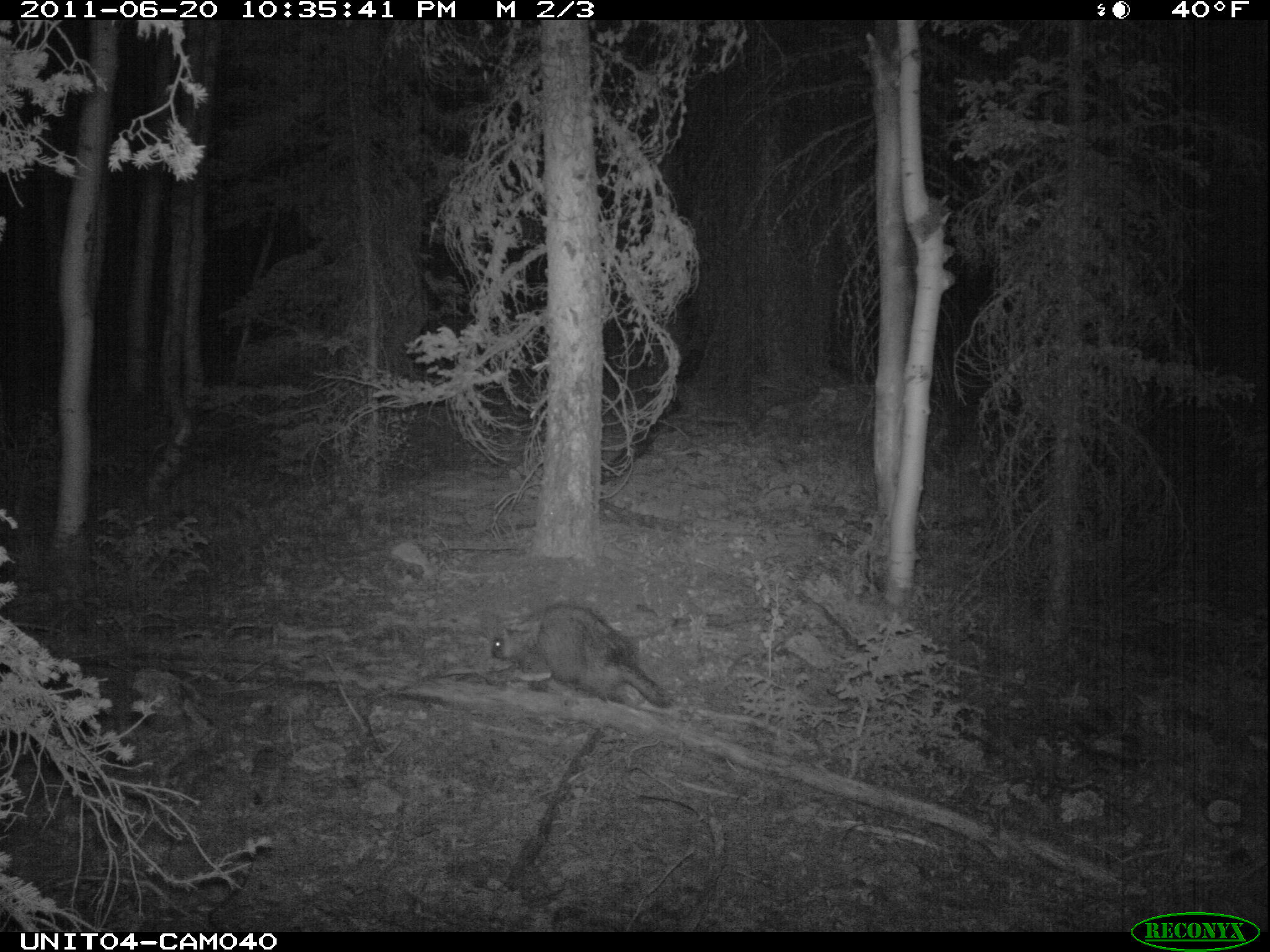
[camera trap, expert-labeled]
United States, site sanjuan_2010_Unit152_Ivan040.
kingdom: Animalia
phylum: Chordata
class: Mammalia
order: Rodentia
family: Erethizontidae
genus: Erethizon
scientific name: Erethizon dorsatum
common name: north american porcupine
Erethizon dorsatum (north american porcupine).